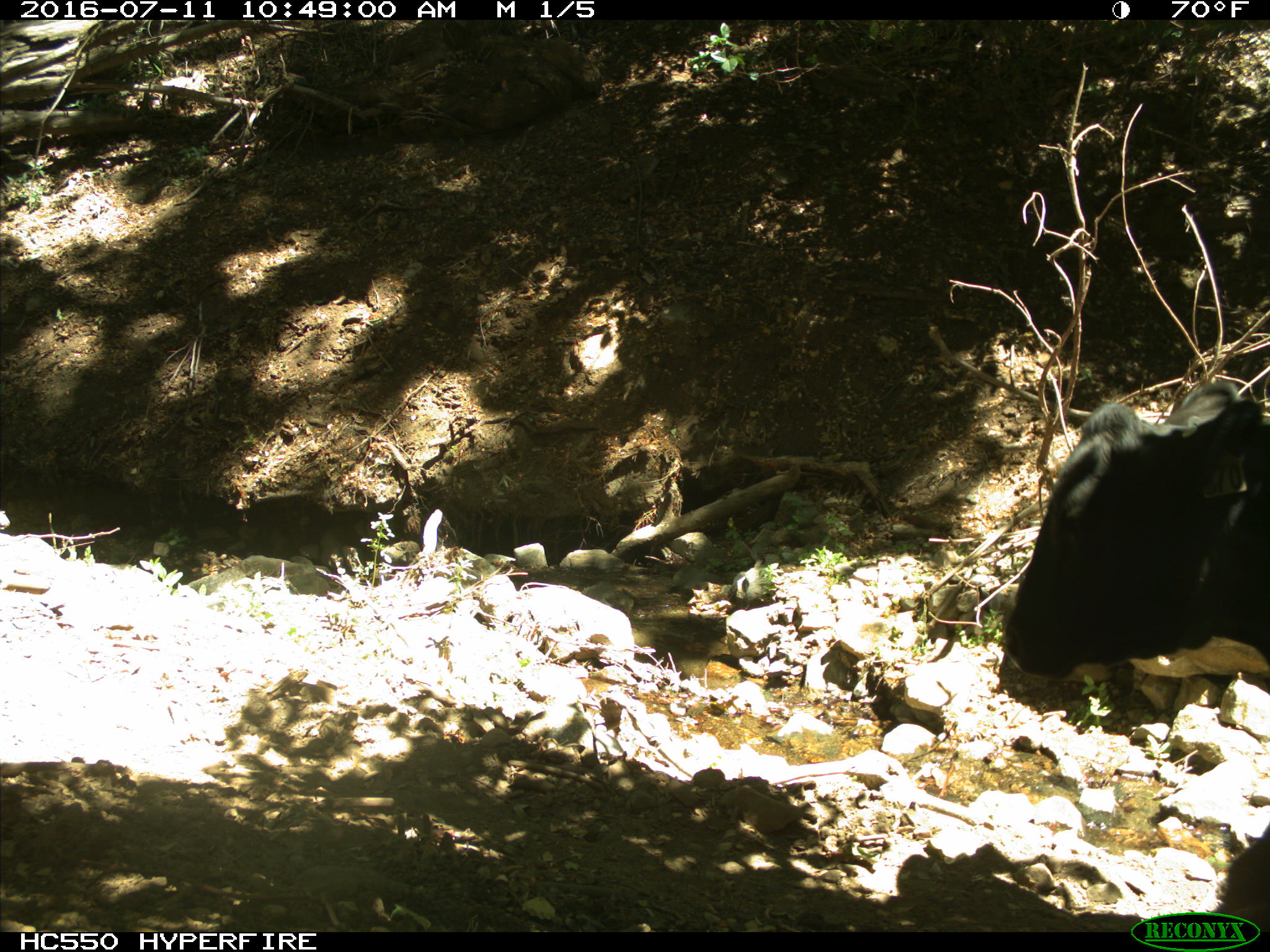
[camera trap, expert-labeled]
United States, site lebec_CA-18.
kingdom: Animalia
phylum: Chordata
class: Mammalia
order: Artiodactyla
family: Bovidae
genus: Bos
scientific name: Bos taurus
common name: domestic cow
Bos taurus (domestic cow).